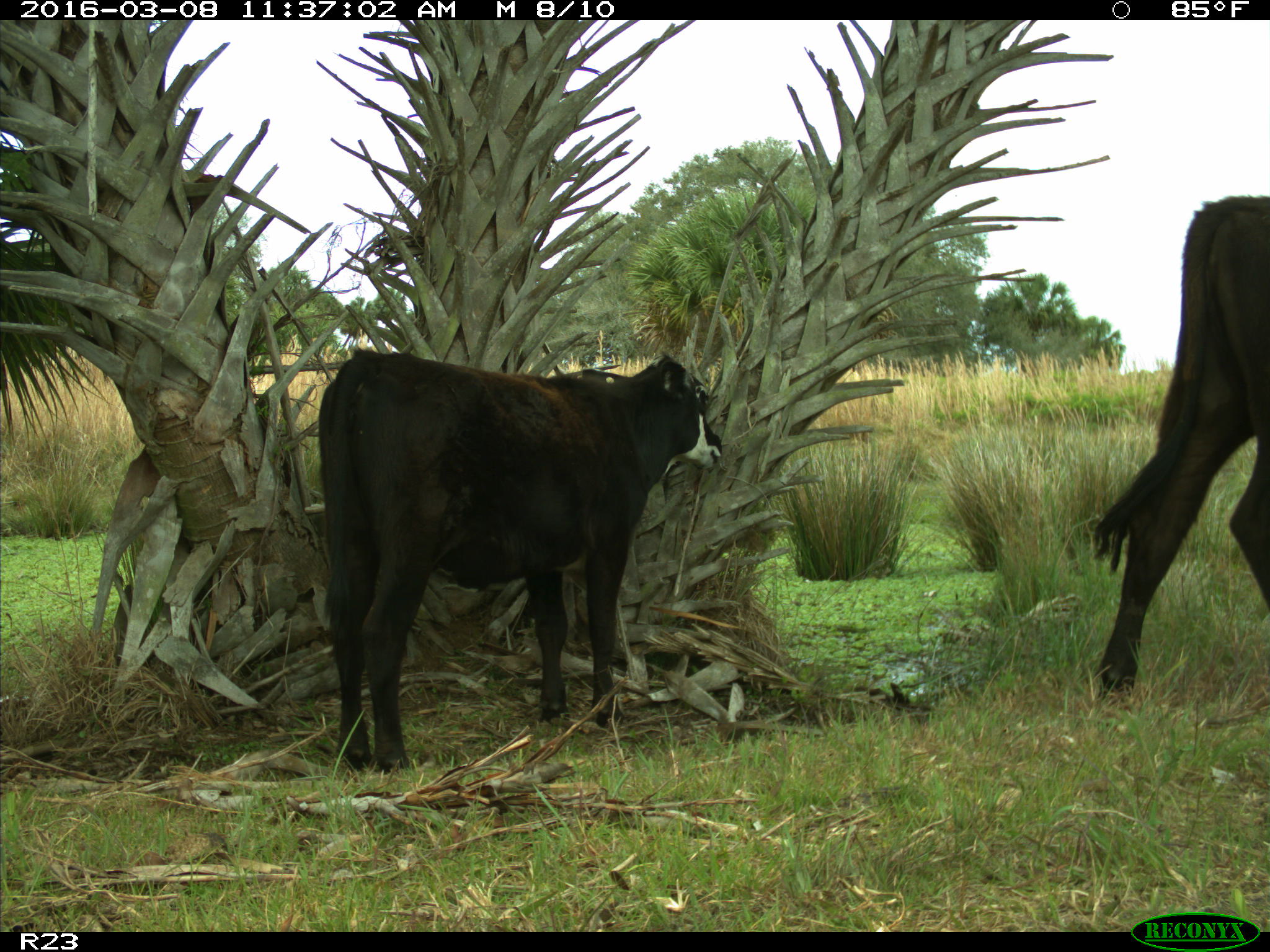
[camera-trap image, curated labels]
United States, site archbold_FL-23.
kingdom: Animalia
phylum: Chordata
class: Mammalia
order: Artiodactyla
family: Bovidae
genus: Bos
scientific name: Bos taurus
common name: domestic cow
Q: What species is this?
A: Bos taurus (domestic cow).